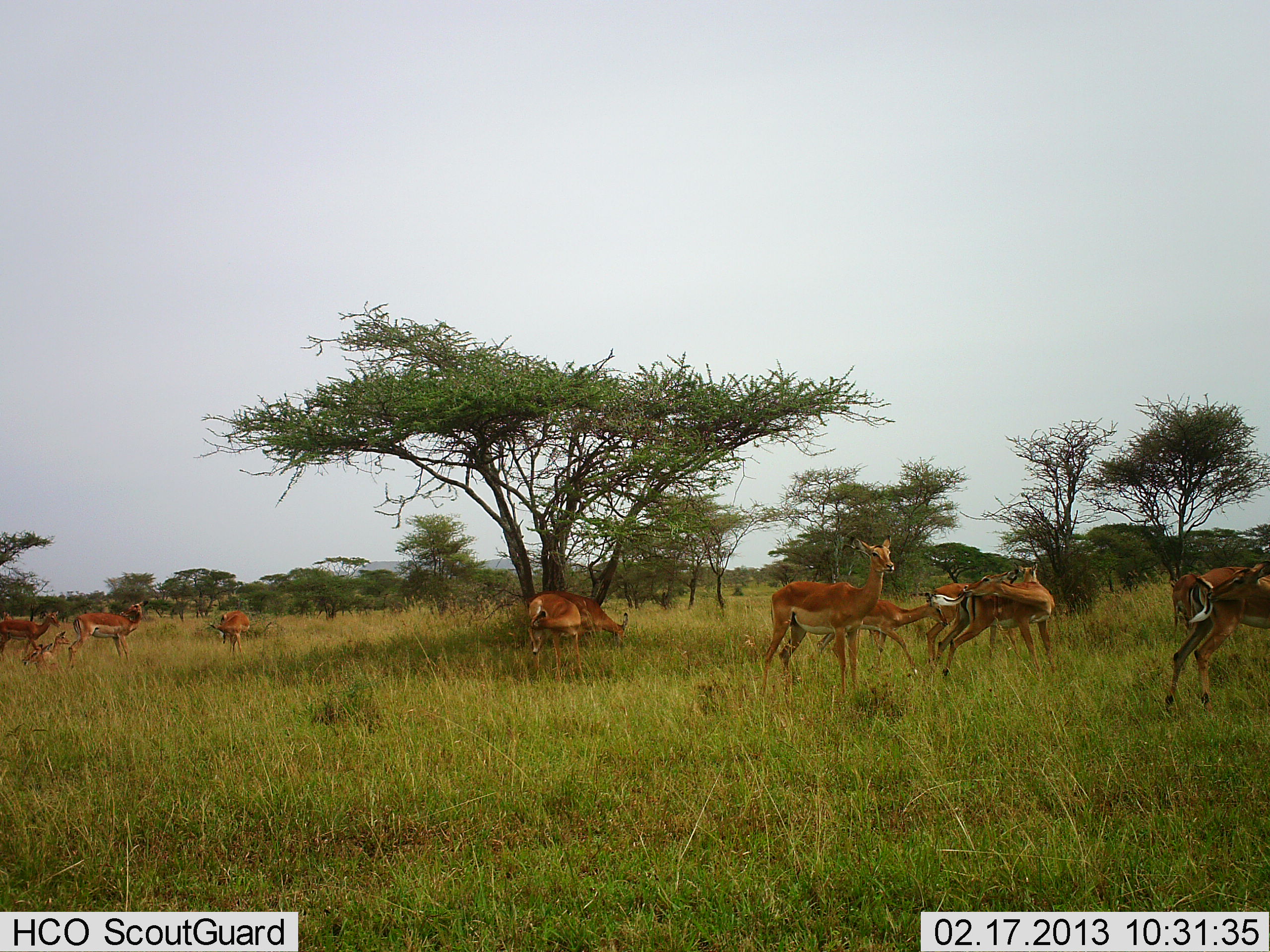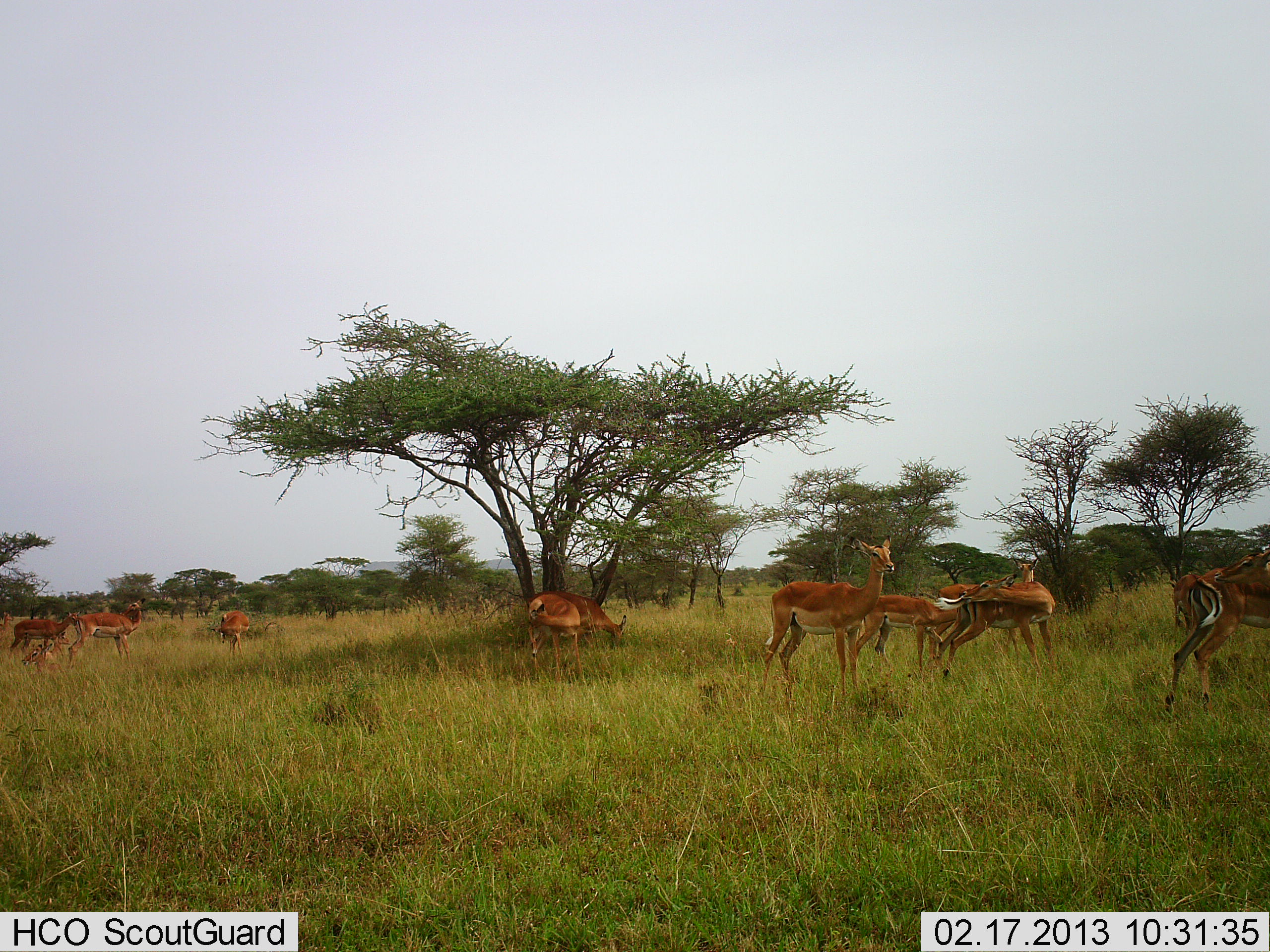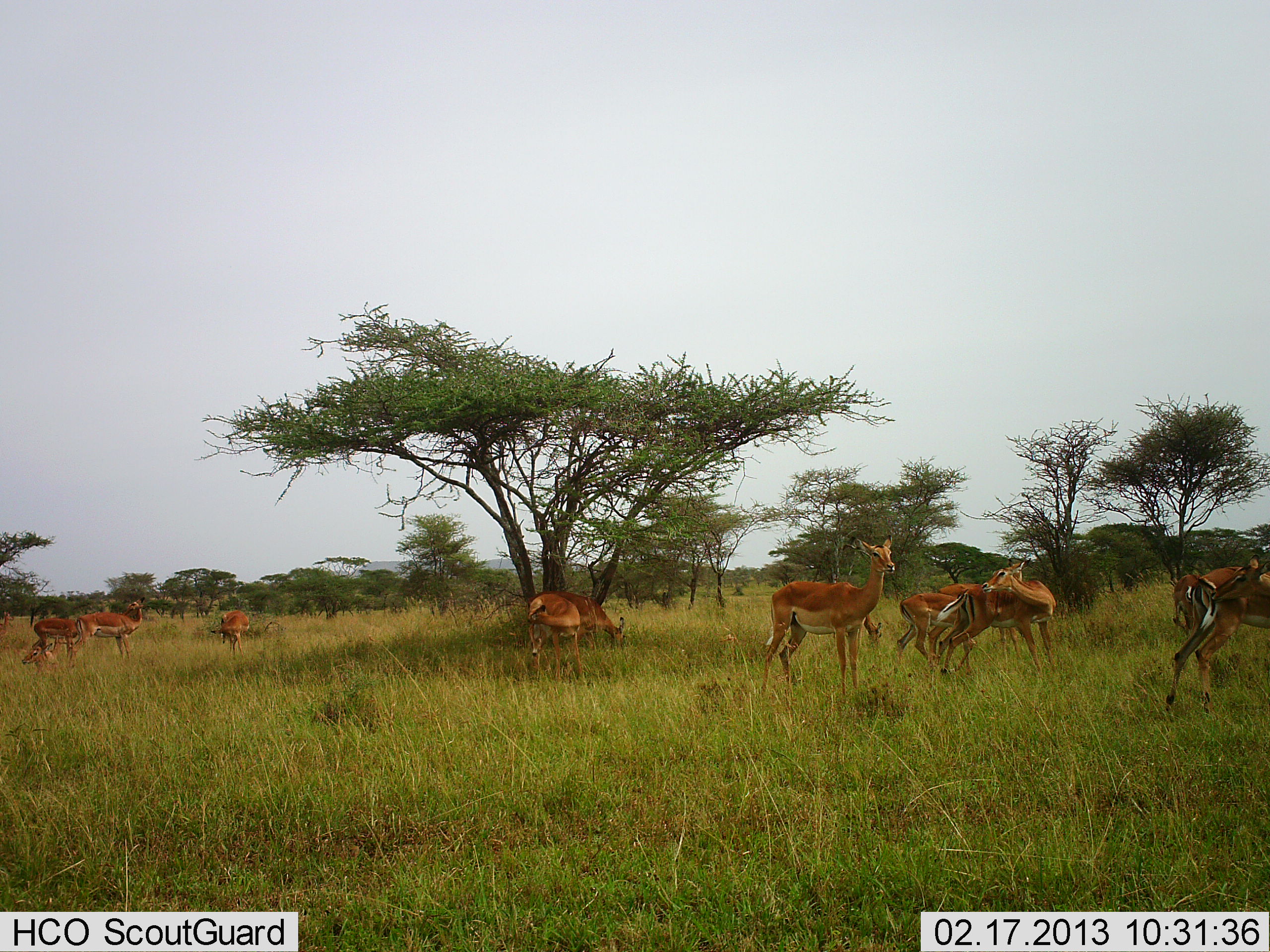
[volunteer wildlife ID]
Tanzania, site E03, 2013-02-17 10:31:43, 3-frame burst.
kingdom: Animalia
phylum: Chordata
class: Mammalia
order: Artiodactyla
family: Bovidae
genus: Aepyceros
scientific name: Aepyceros melampus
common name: impala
Impala (Aepyceros melampus), count 11-50. Behavior (volunteer vote fractions): standing 77%, resting 55%, moving 42%, interacting 19%. Young present (vote fraction): 10%. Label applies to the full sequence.